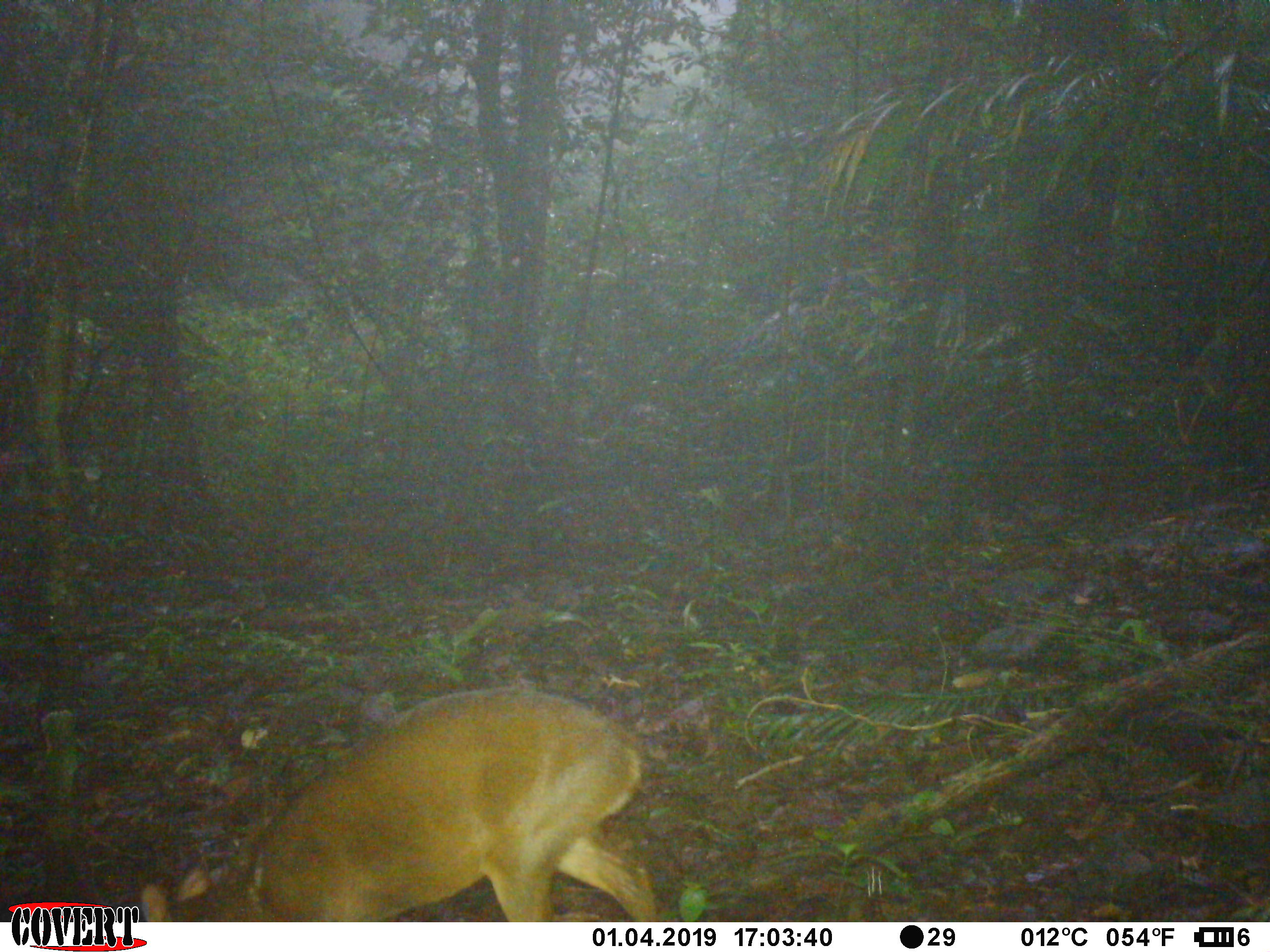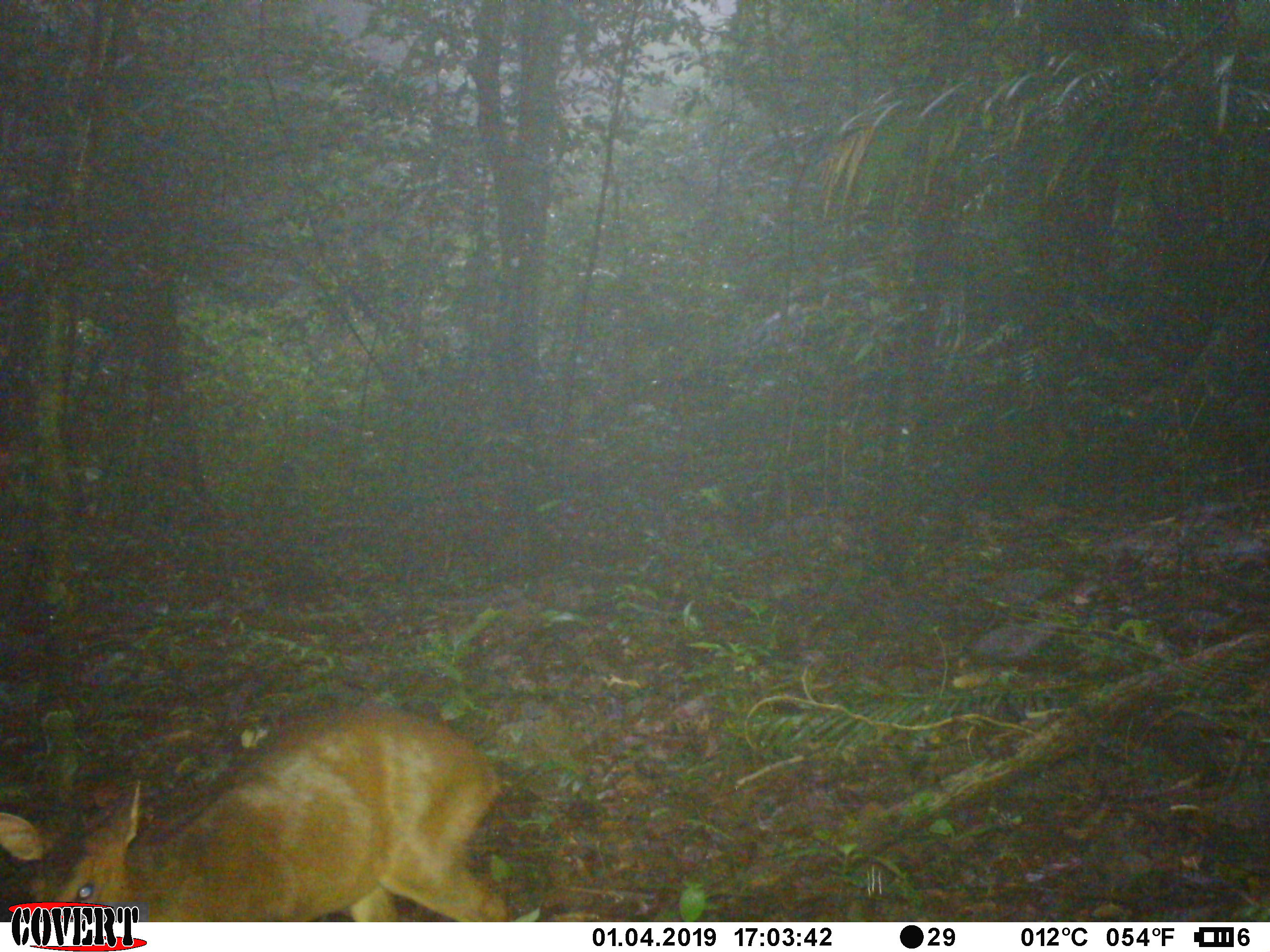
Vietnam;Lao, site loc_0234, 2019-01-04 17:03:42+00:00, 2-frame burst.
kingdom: Animalia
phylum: Chordata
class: Mammalia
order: Artiodactyla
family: Cervidae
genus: Muntiacus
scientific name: Muntiacus vuquangensis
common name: large-antlered muntjac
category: large antlered muntjac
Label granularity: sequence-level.